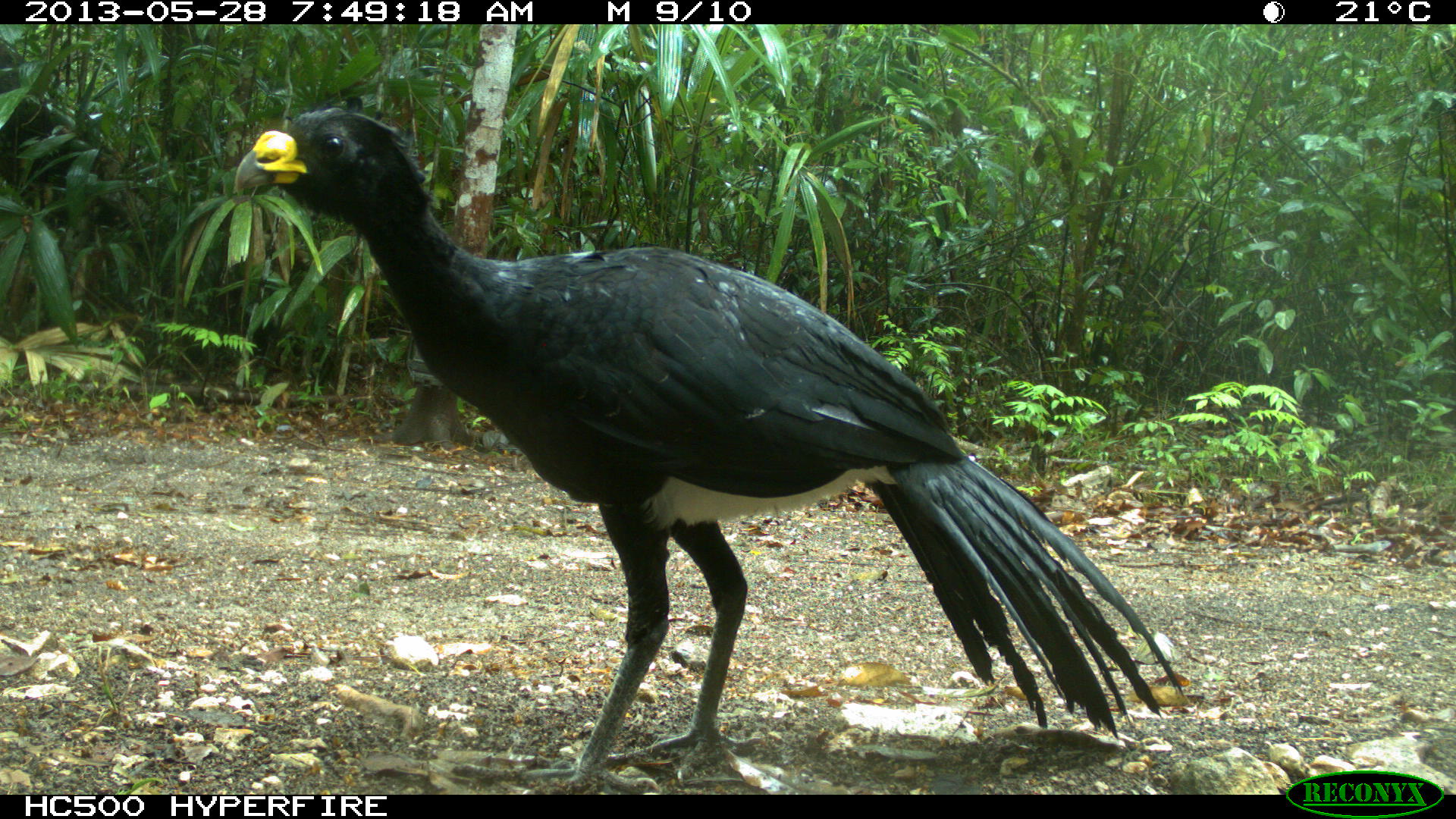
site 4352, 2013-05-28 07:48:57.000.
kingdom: Animalia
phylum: Chordata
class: Aves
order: Galliformes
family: Cracidae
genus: Crax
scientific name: Crax rubra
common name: great curassow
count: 1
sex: male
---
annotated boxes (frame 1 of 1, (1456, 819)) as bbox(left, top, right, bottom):
crax rubra: bbox(231, 102, 1184, 796)